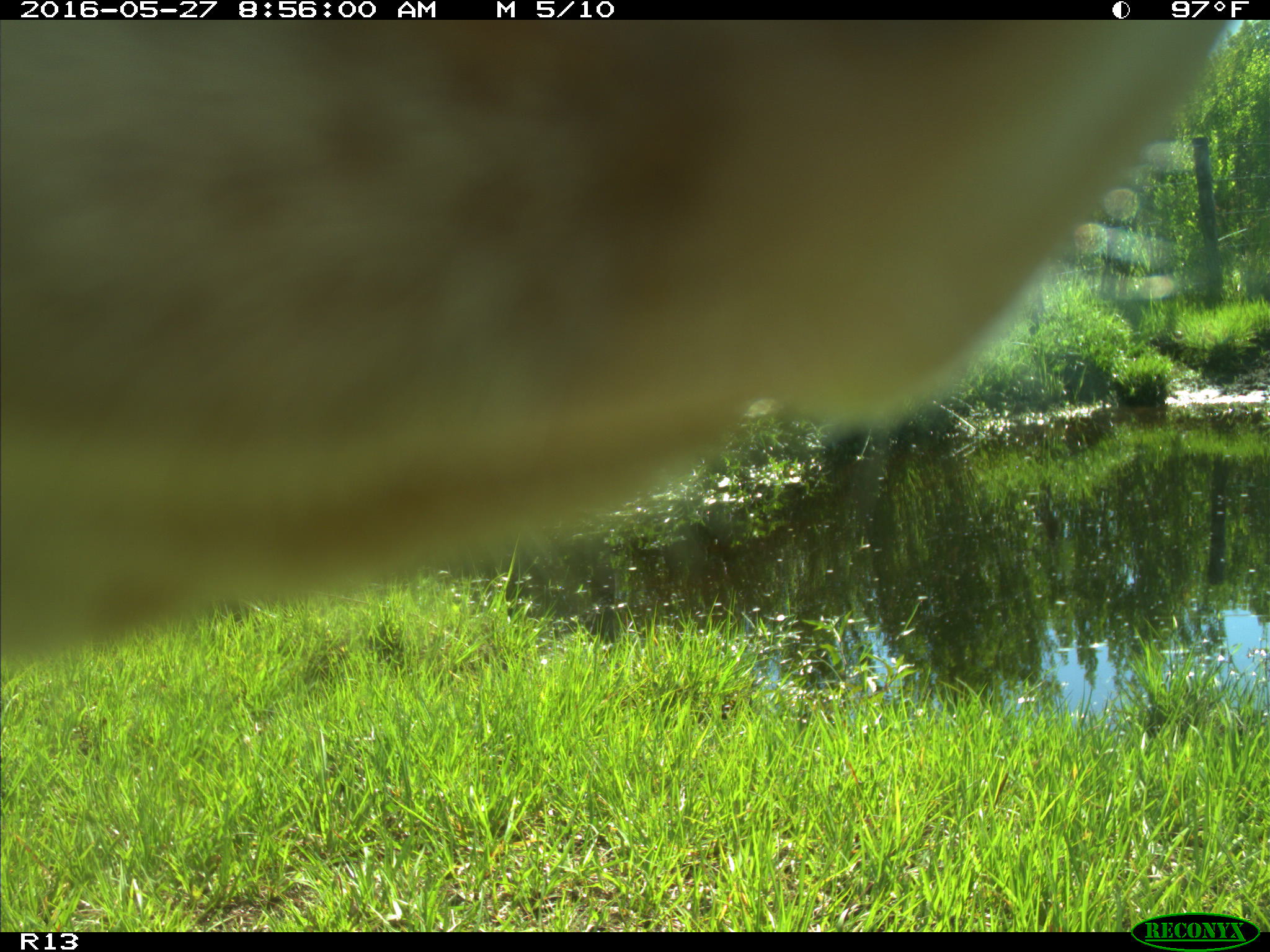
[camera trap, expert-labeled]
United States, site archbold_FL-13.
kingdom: Animalia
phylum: Chordata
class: Mammalia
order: Artiodactyla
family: Bovidae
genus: Bos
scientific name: Bos taurus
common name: domestic cow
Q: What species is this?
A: Bos taurus (domestic cow).